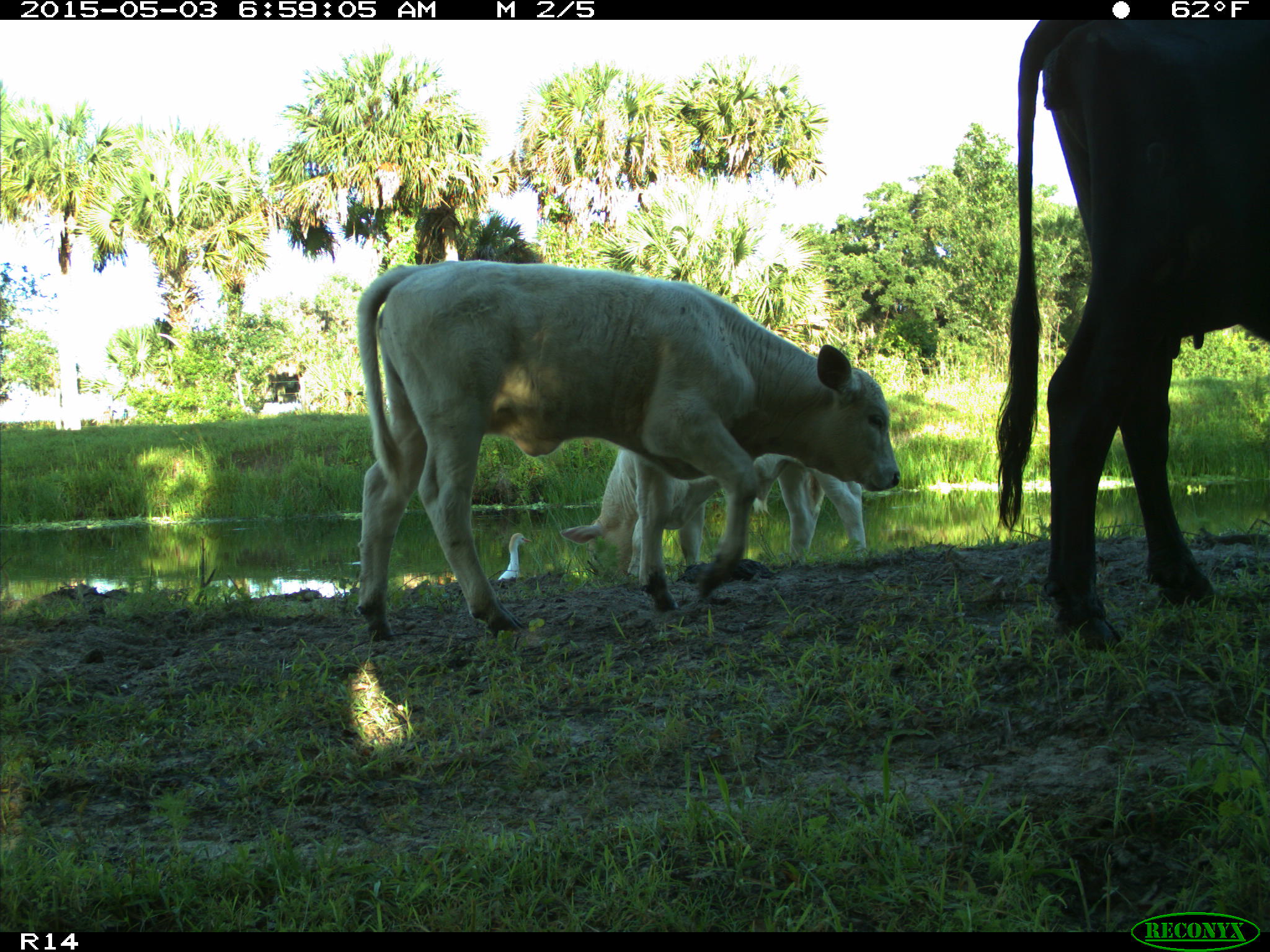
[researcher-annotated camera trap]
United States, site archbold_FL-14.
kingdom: Animalia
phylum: Chordata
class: Mammalia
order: Artiodactyla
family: Bovidae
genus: Bos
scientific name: Bos taurus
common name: domestic cow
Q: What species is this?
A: Bos taurus (domestic cow).